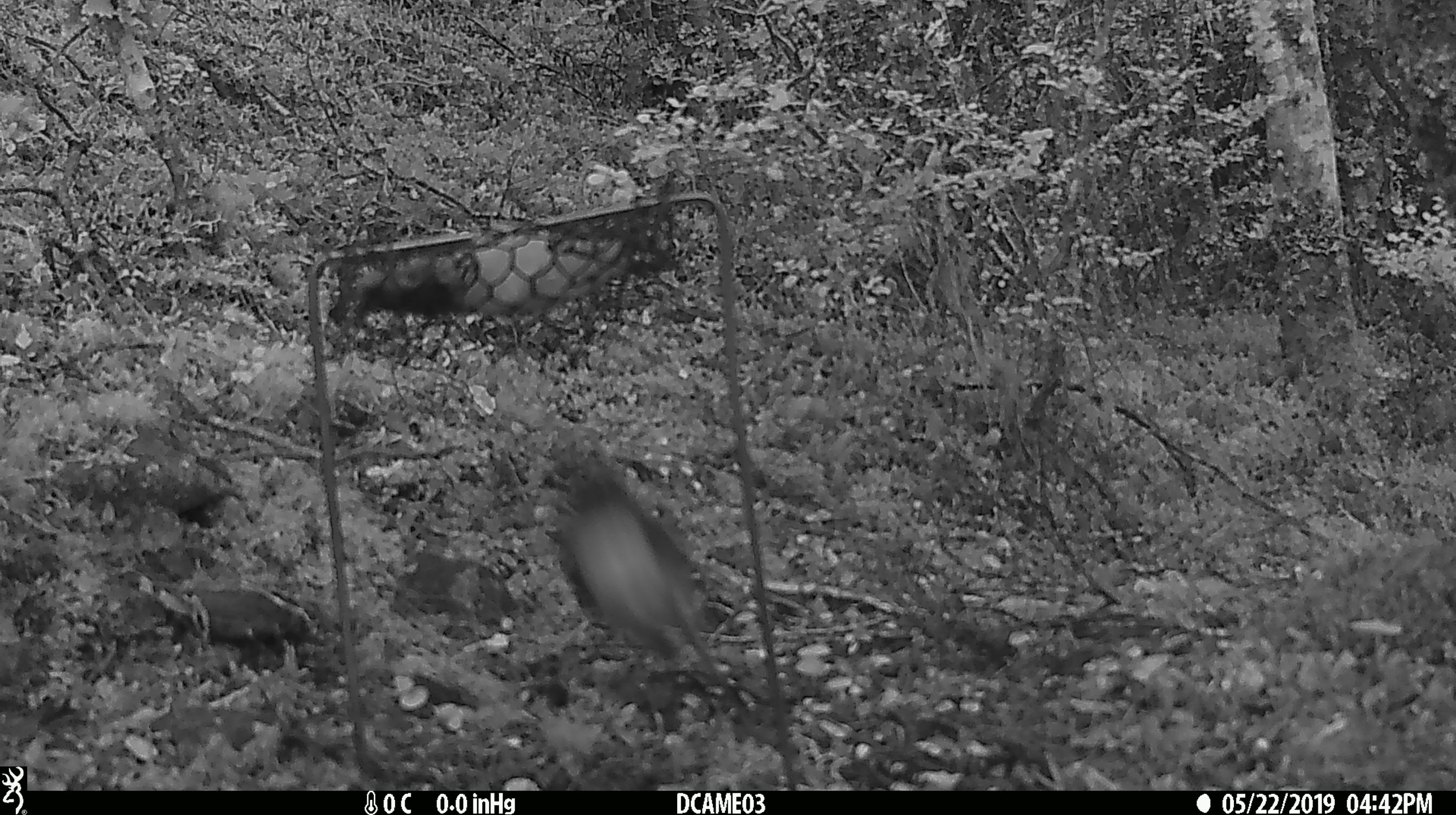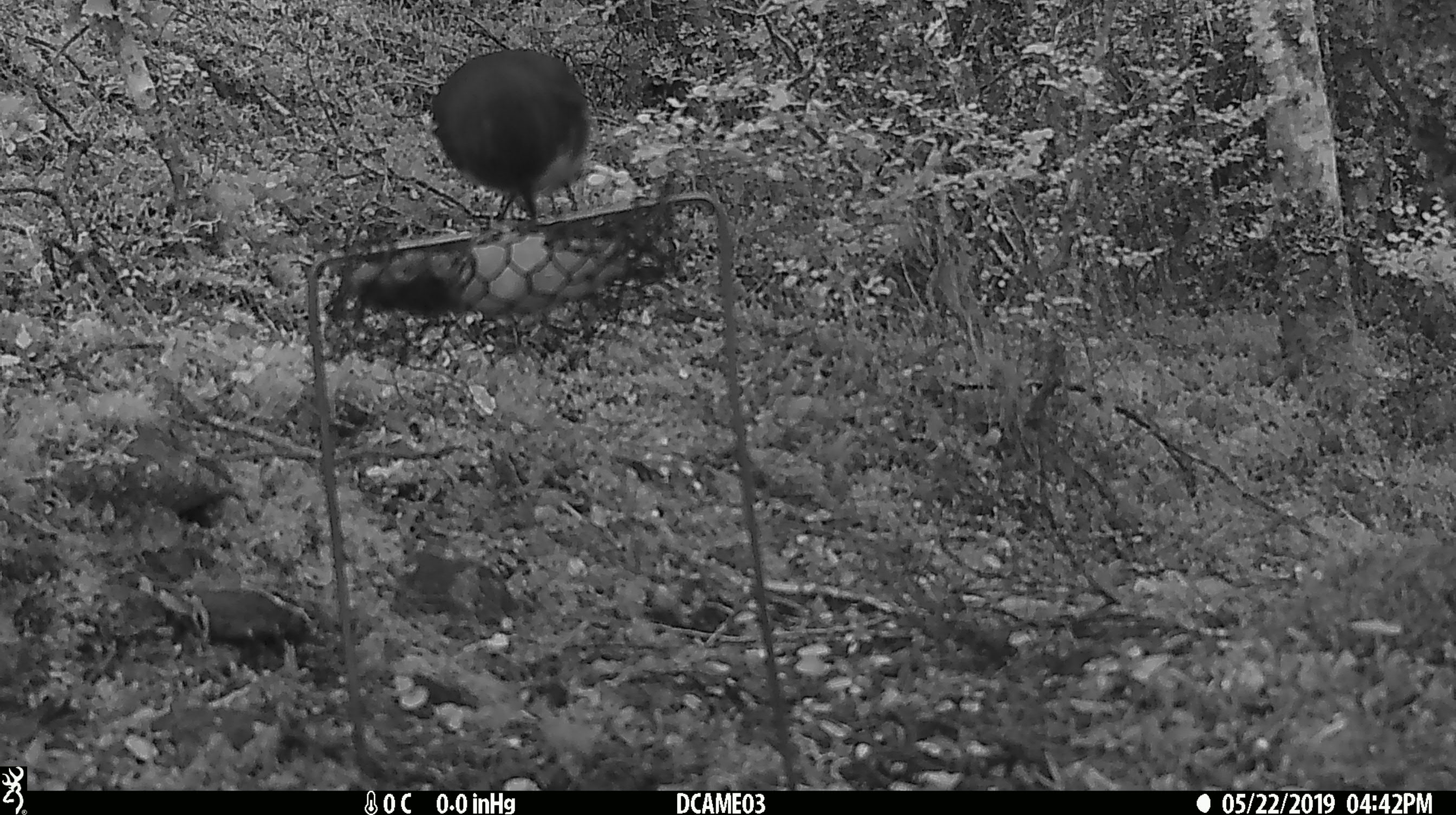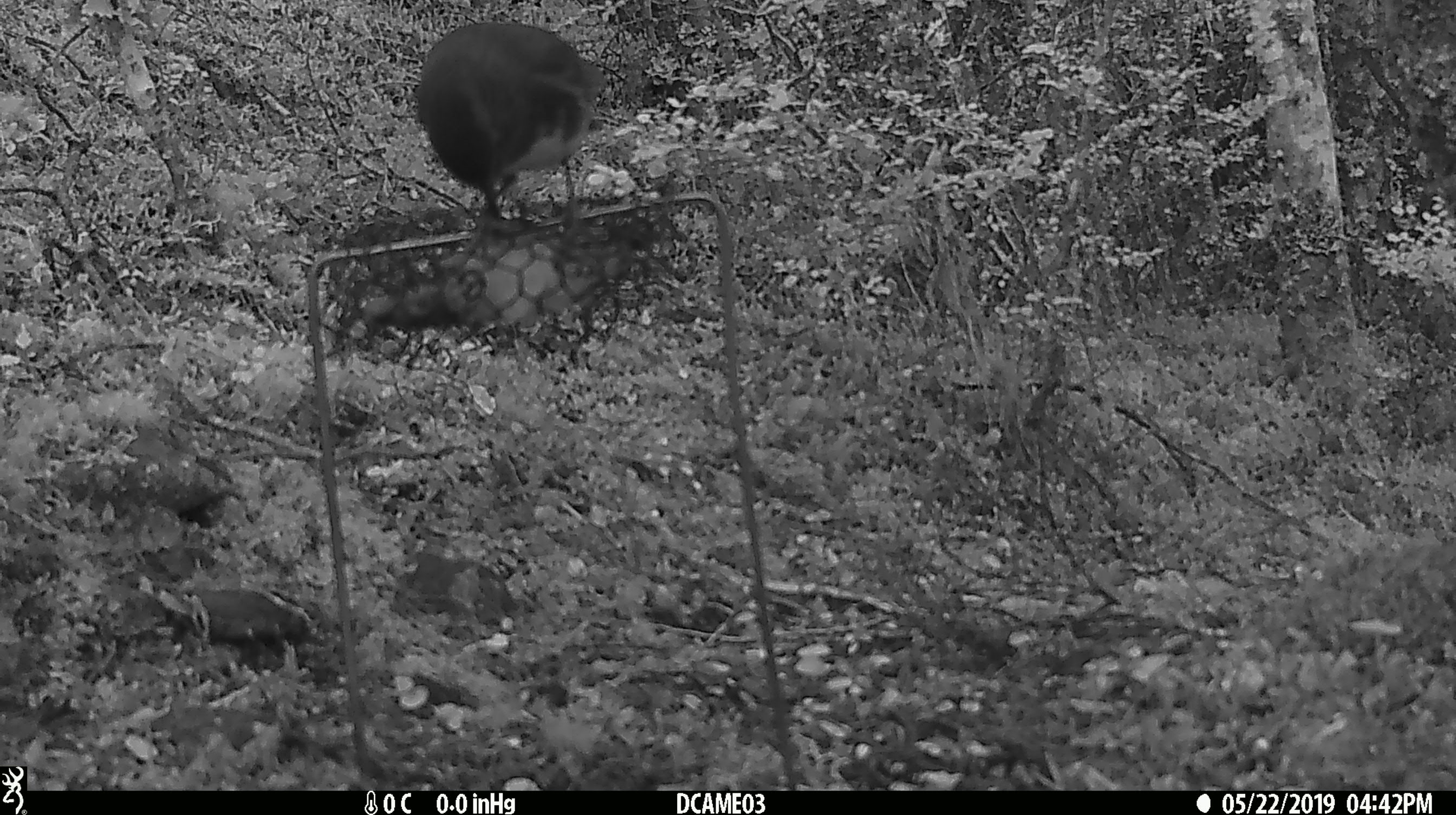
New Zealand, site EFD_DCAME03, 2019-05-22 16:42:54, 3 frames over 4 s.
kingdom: Animalia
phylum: Chordata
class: Aves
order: Passeriformes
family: Petroicidae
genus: Petroica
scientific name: Petroica australis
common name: new zealand robin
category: robin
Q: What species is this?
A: Robin (new zealand robin) (Petroica australis).